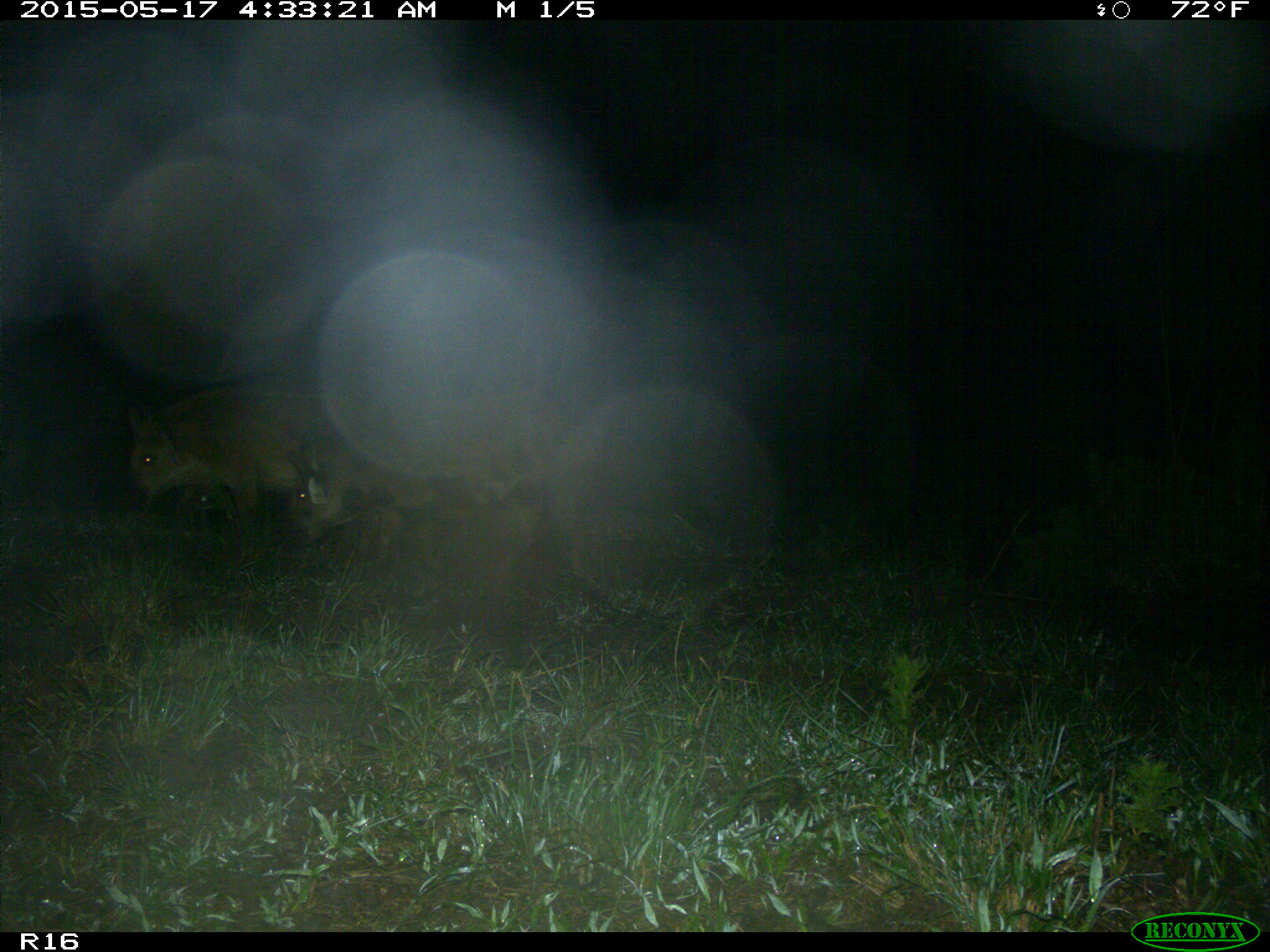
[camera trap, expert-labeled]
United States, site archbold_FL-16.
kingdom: Animalia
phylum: Chordata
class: Mammalia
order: Artiodactyla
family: Suidae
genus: Sus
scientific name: Sus scrofa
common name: wild boar